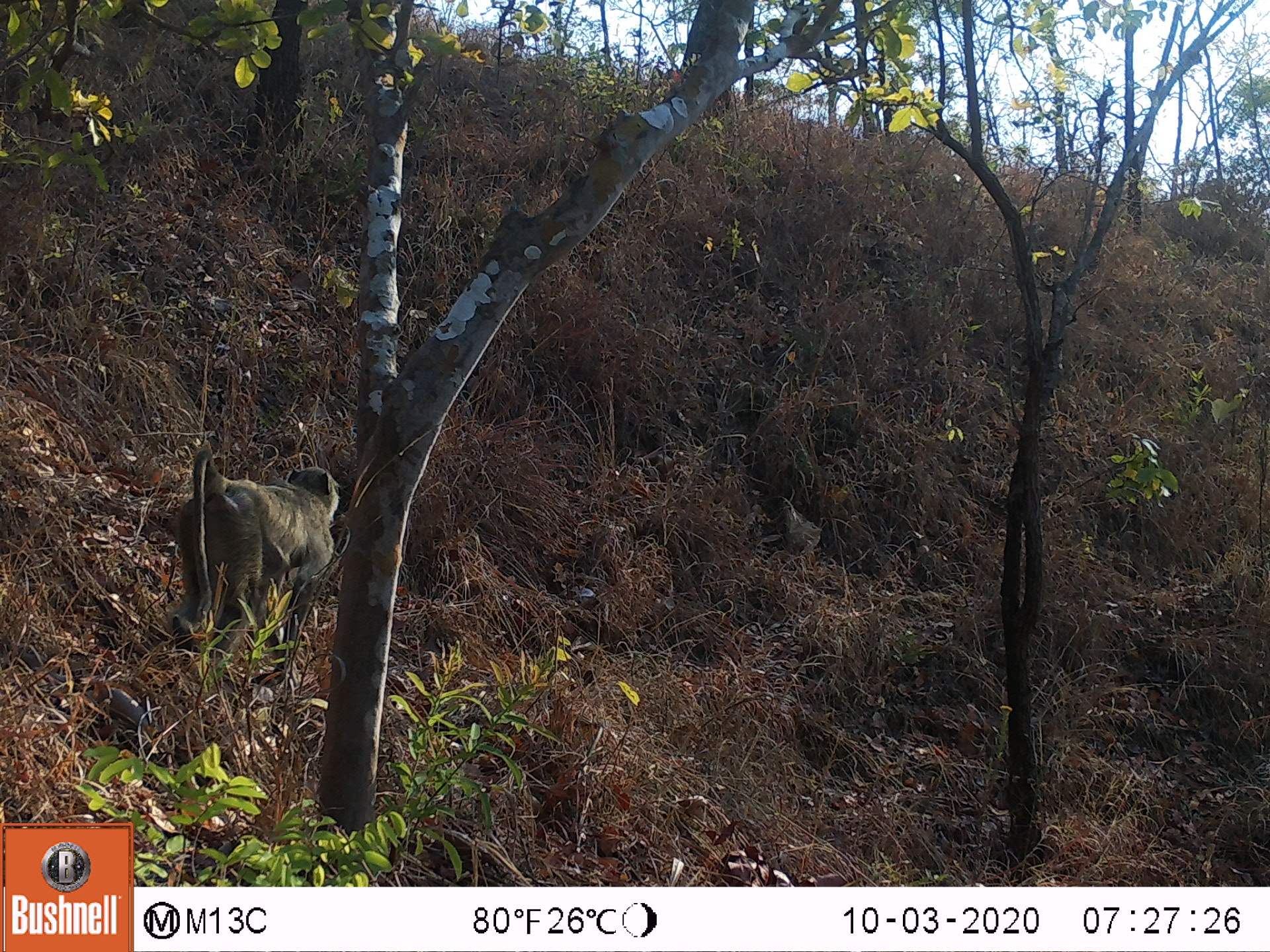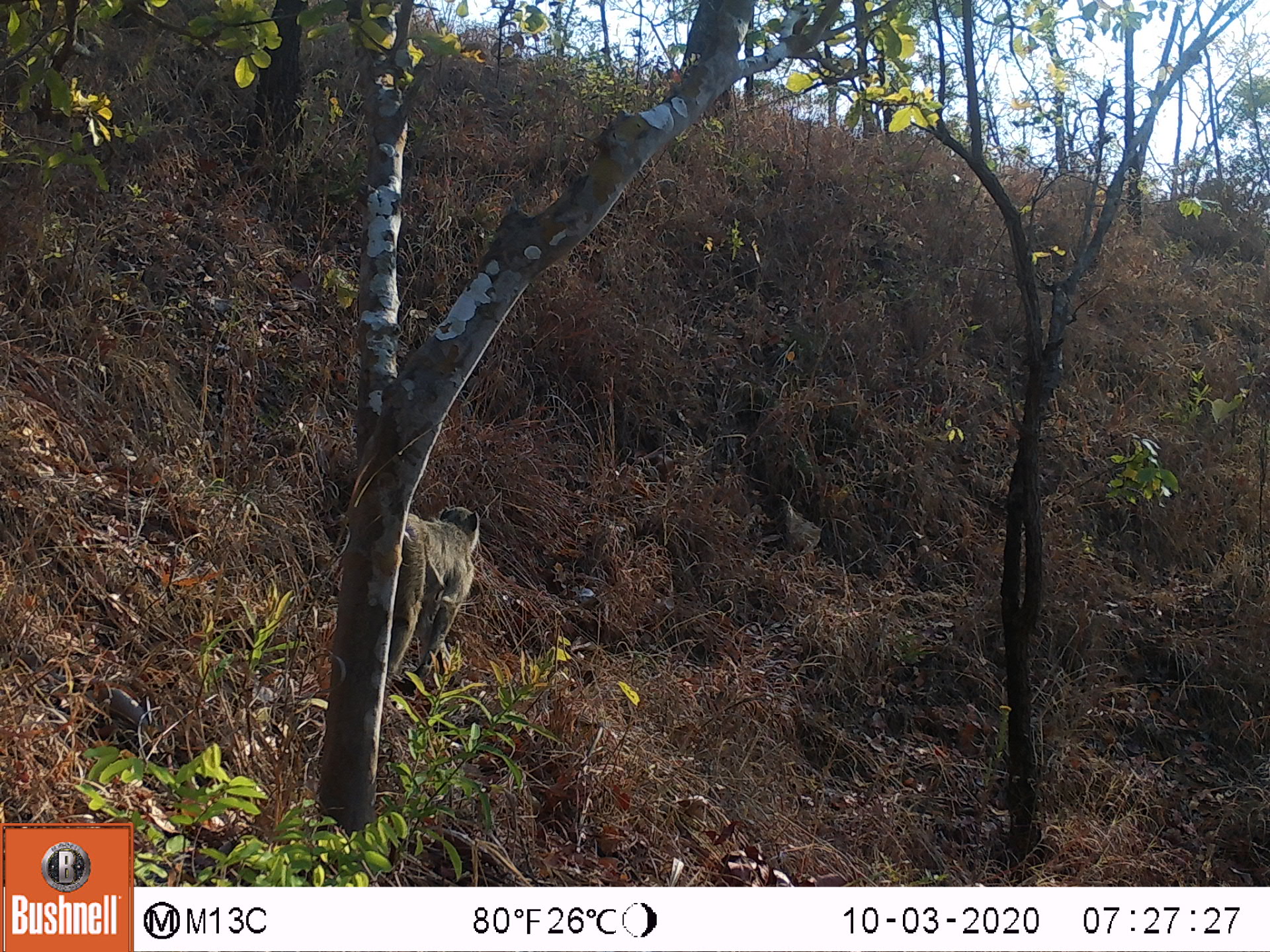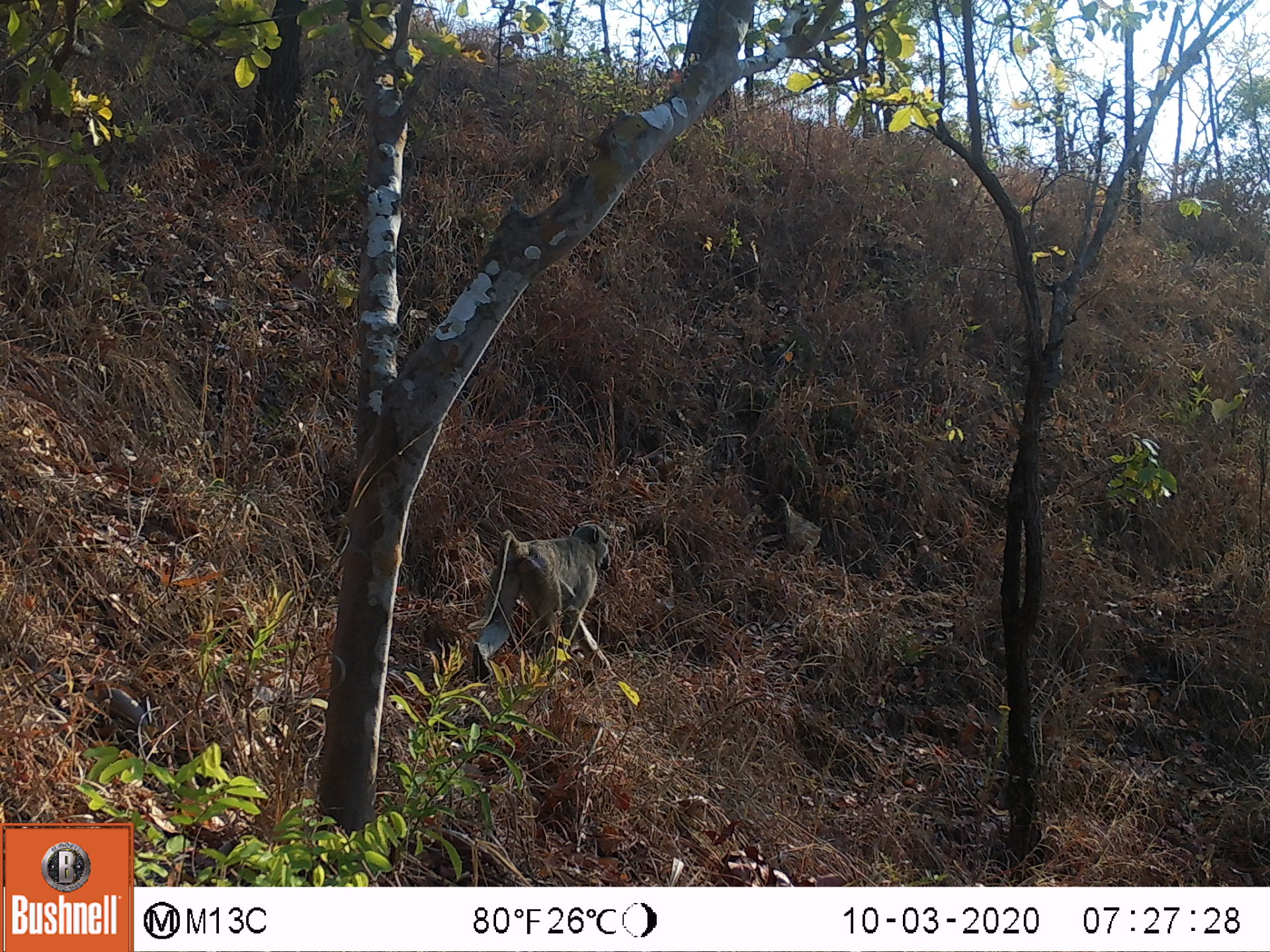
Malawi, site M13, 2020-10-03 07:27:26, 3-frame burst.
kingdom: Animalia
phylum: Chordata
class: Mammalia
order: Primates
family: Cercopithecidae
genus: Papio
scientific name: Papio cynocephalus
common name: yellow baboon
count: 1